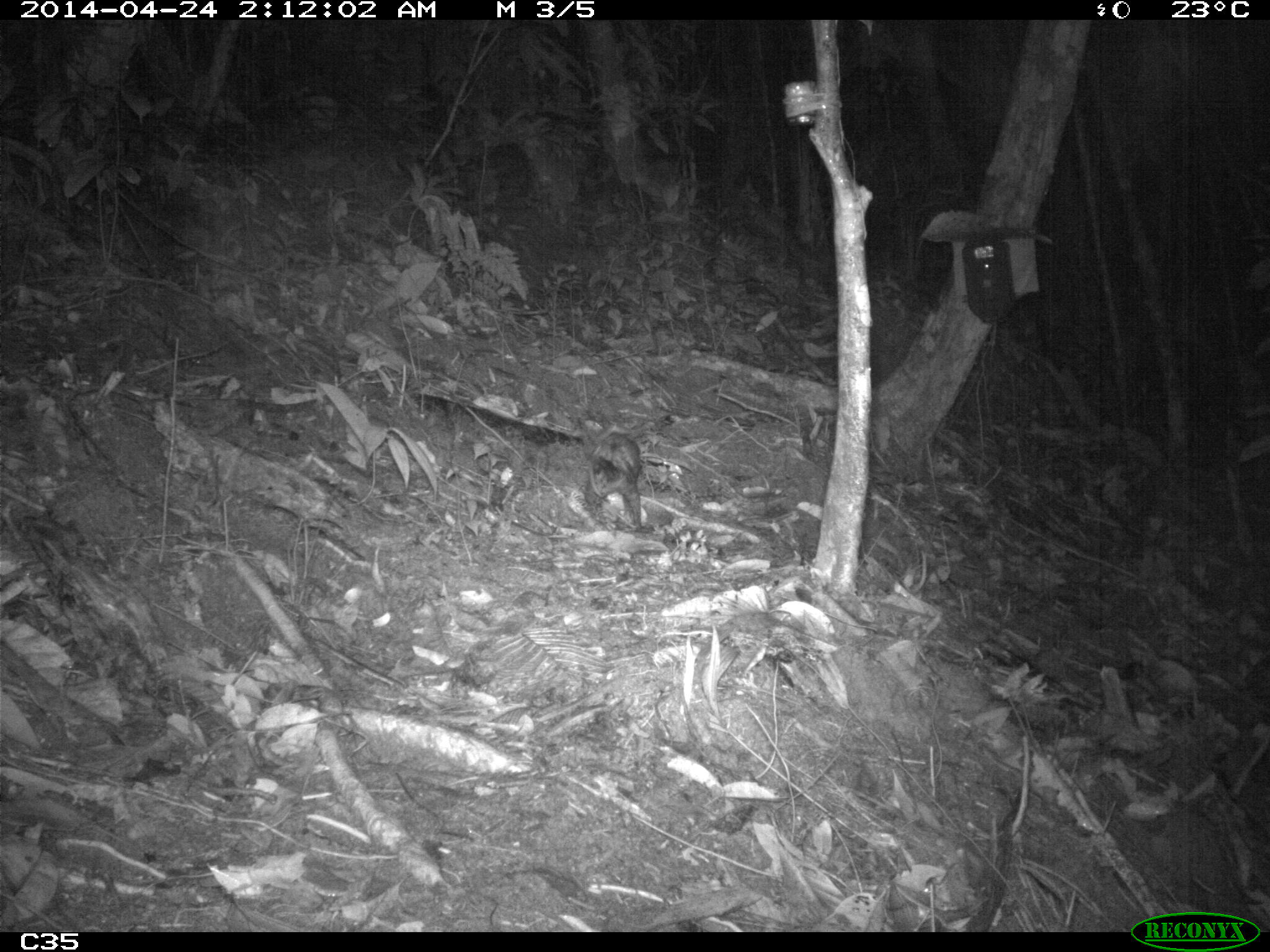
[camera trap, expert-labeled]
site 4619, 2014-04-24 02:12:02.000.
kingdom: Animalia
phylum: Chordata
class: Mammalia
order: Didelphimorphia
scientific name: Didelphimorphia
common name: opossum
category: unknown opossum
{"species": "unknown opossum (opossum) (Didelphimorphia)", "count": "1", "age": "adult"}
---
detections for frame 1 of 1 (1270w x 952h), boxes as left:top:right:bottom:
unknown opossum: 583:431:641:529